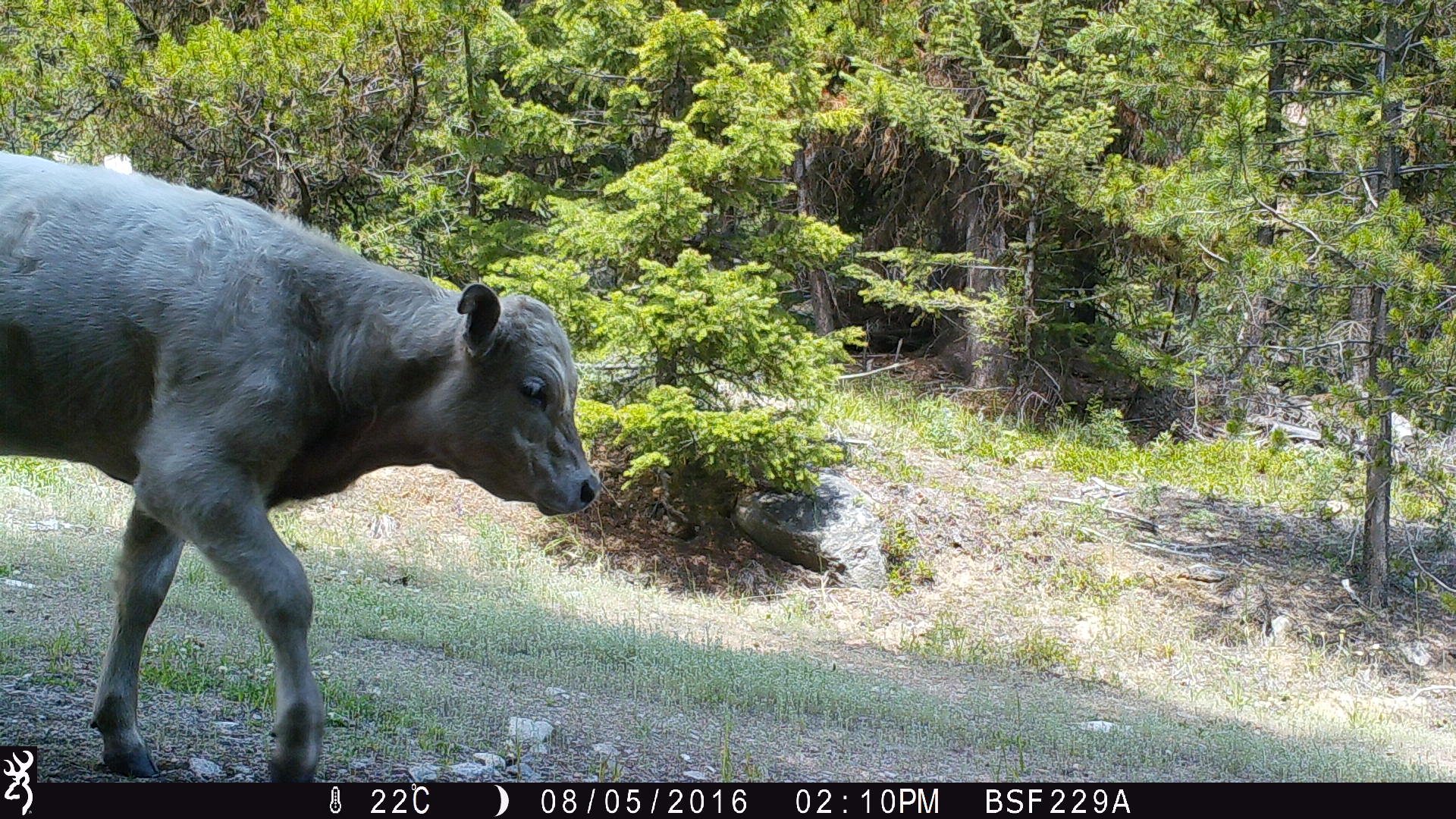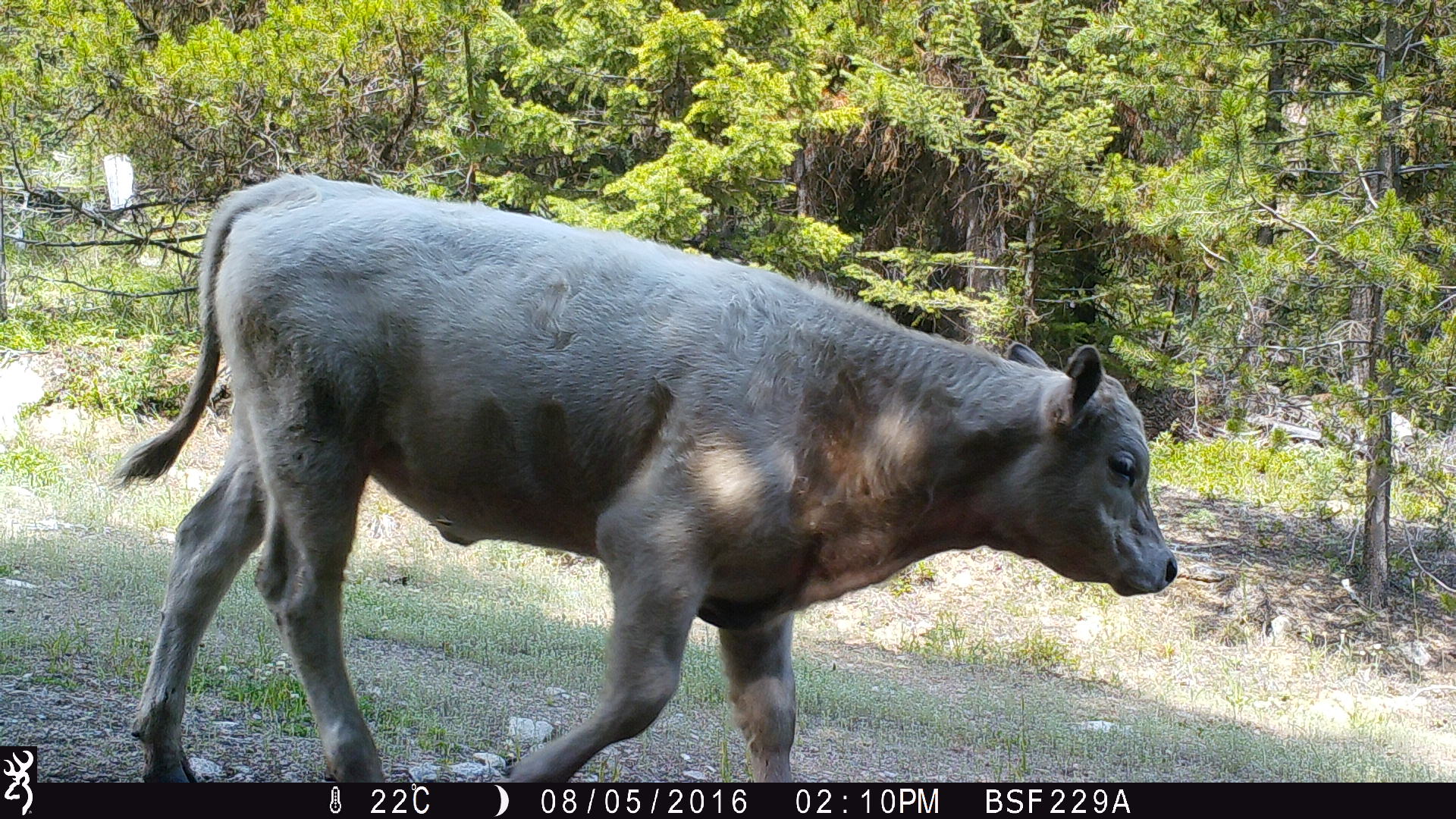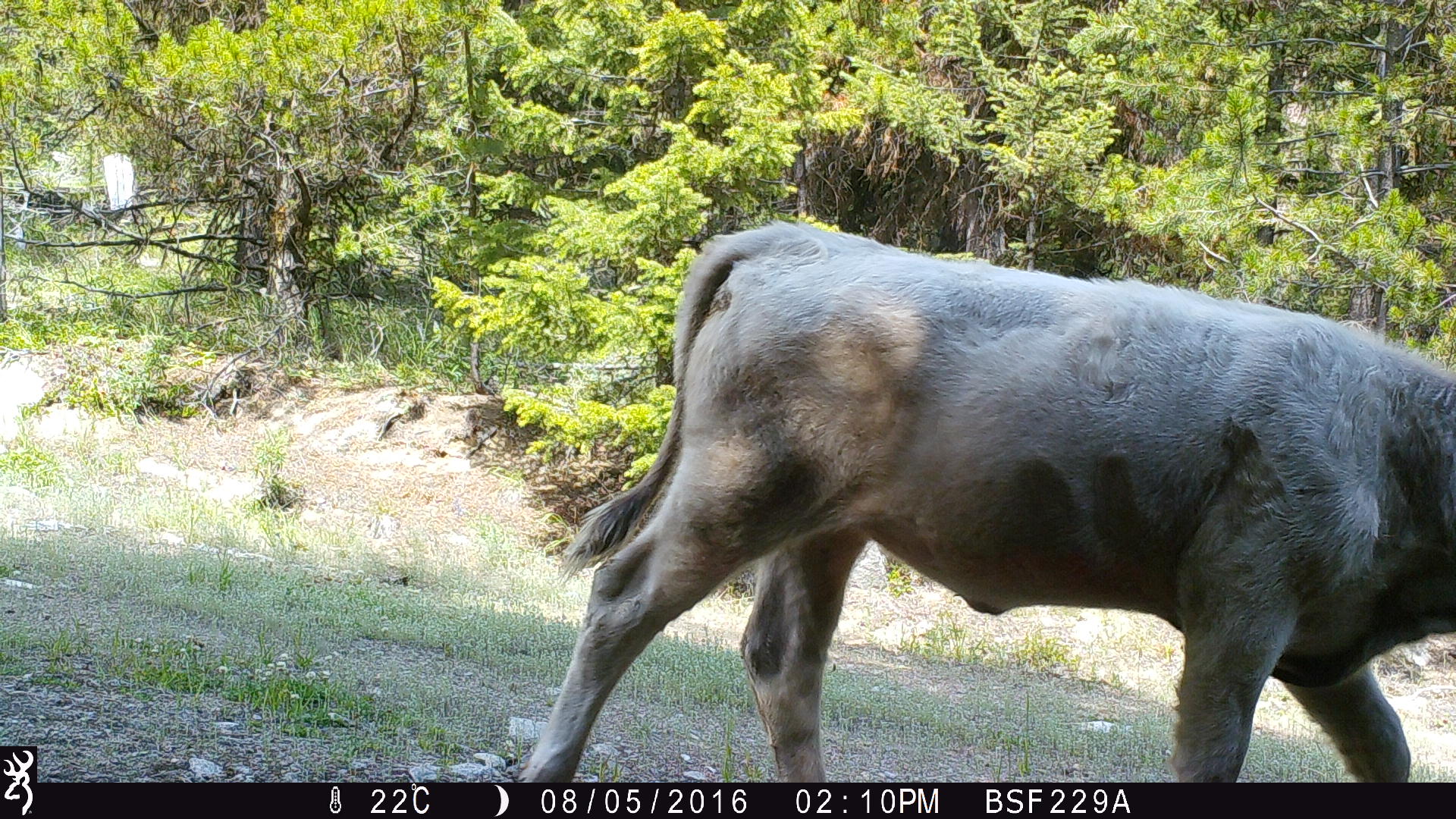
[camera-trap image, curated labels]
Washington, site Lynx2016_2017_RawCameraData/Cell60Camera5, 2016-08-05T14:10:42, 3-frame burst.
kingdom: Animalia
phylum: Chordata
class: Mammalia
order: Artiodactyla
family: Bovidae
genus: Bos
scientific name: Bos taurus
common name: domestic cattle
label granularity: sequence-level